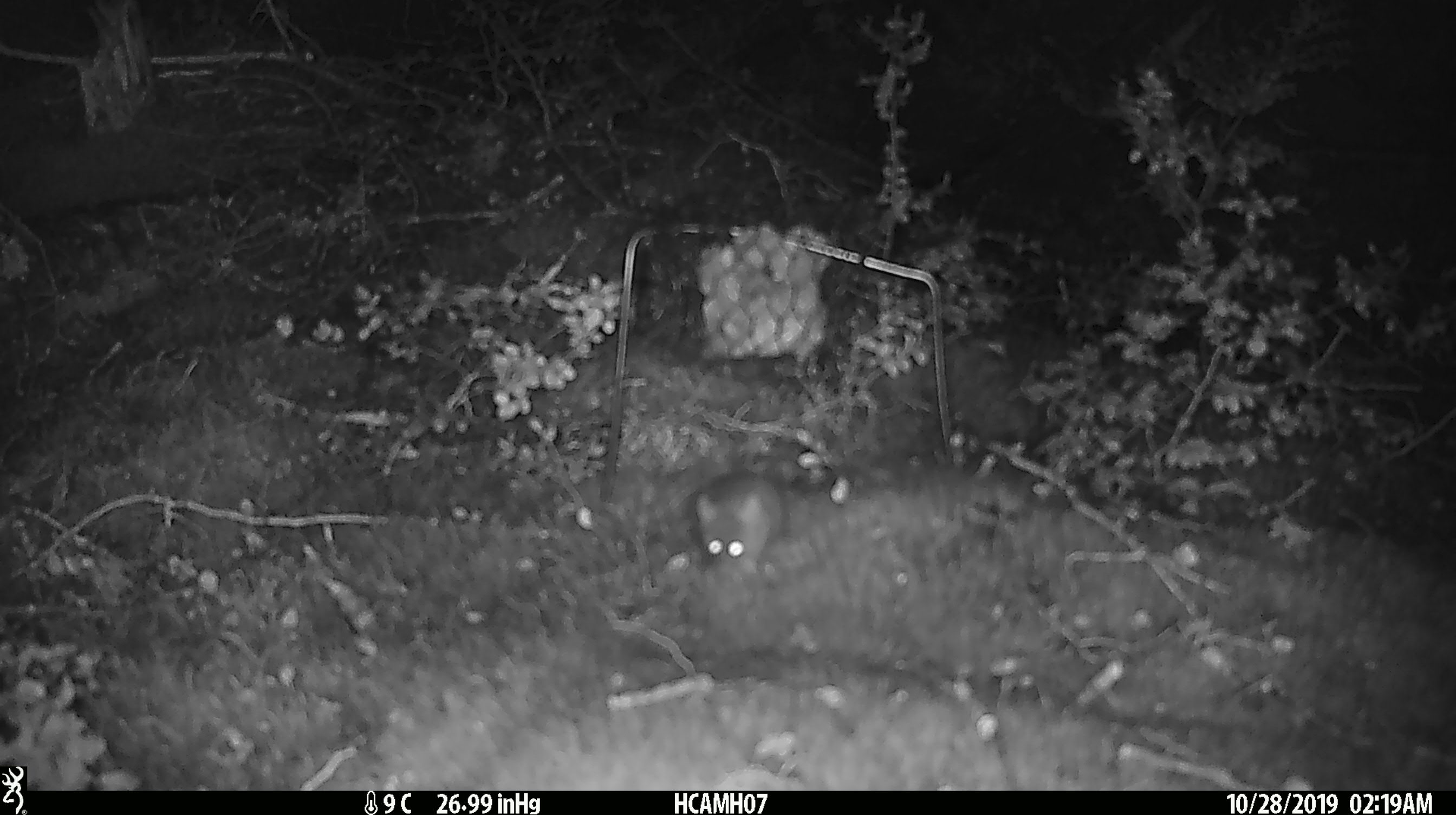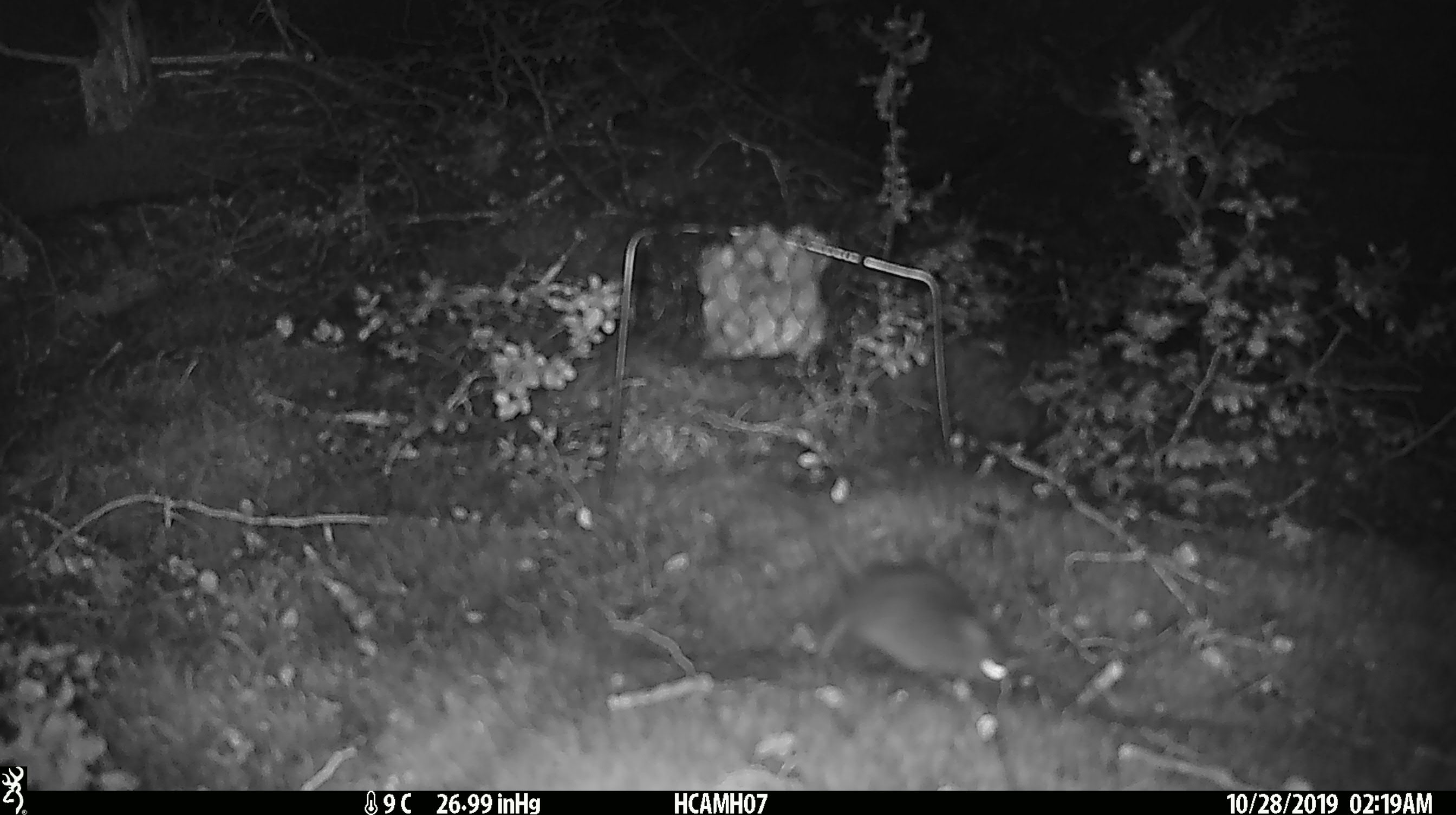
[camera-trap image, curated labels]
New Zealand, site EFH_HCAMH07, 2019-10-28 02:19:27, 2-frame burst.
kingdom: Animalia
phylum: Chordata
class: Mammalia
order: Rodentia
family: Muridae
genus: Mus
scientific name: Mus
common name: mouse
Mouse (Mus).